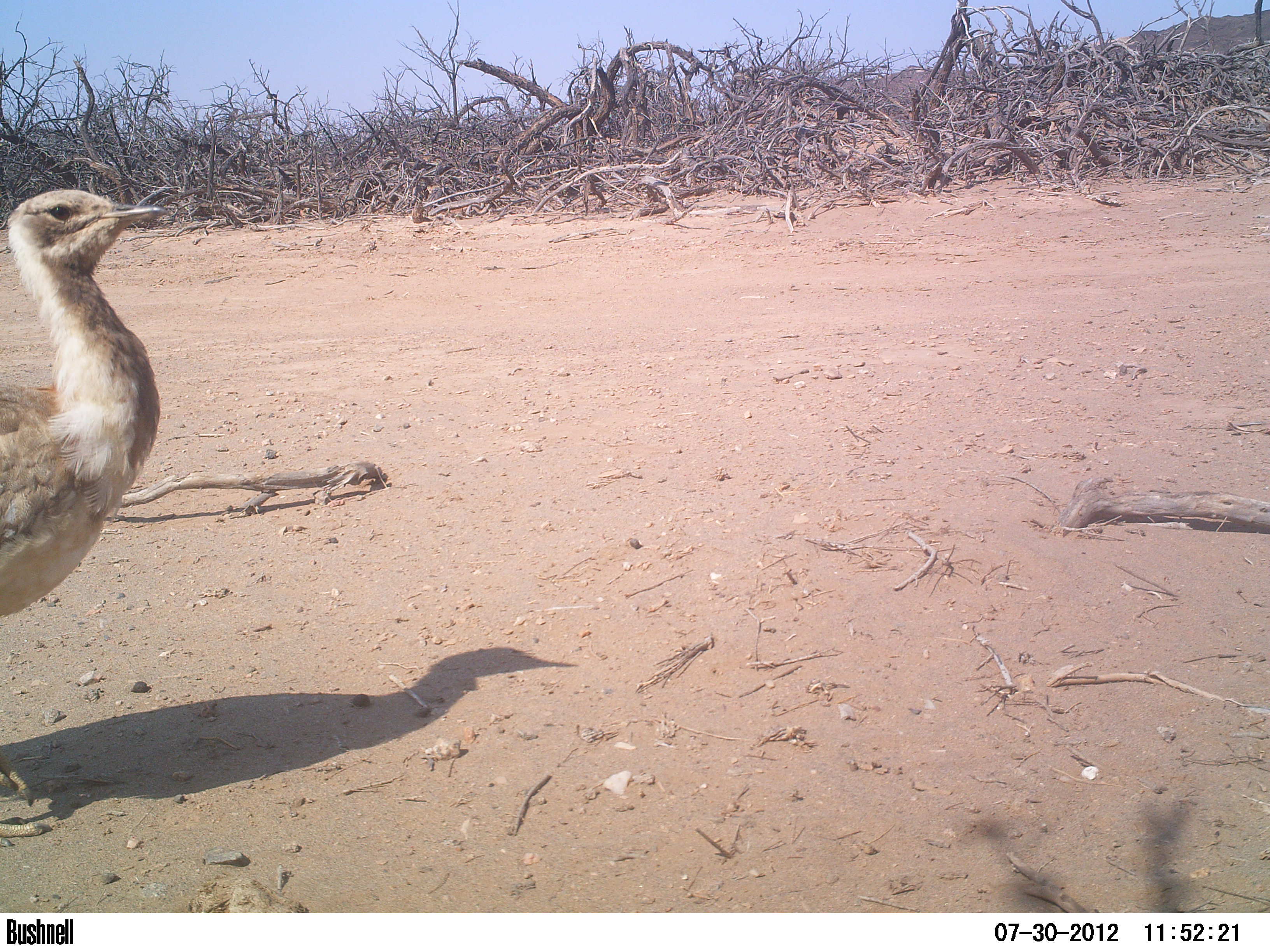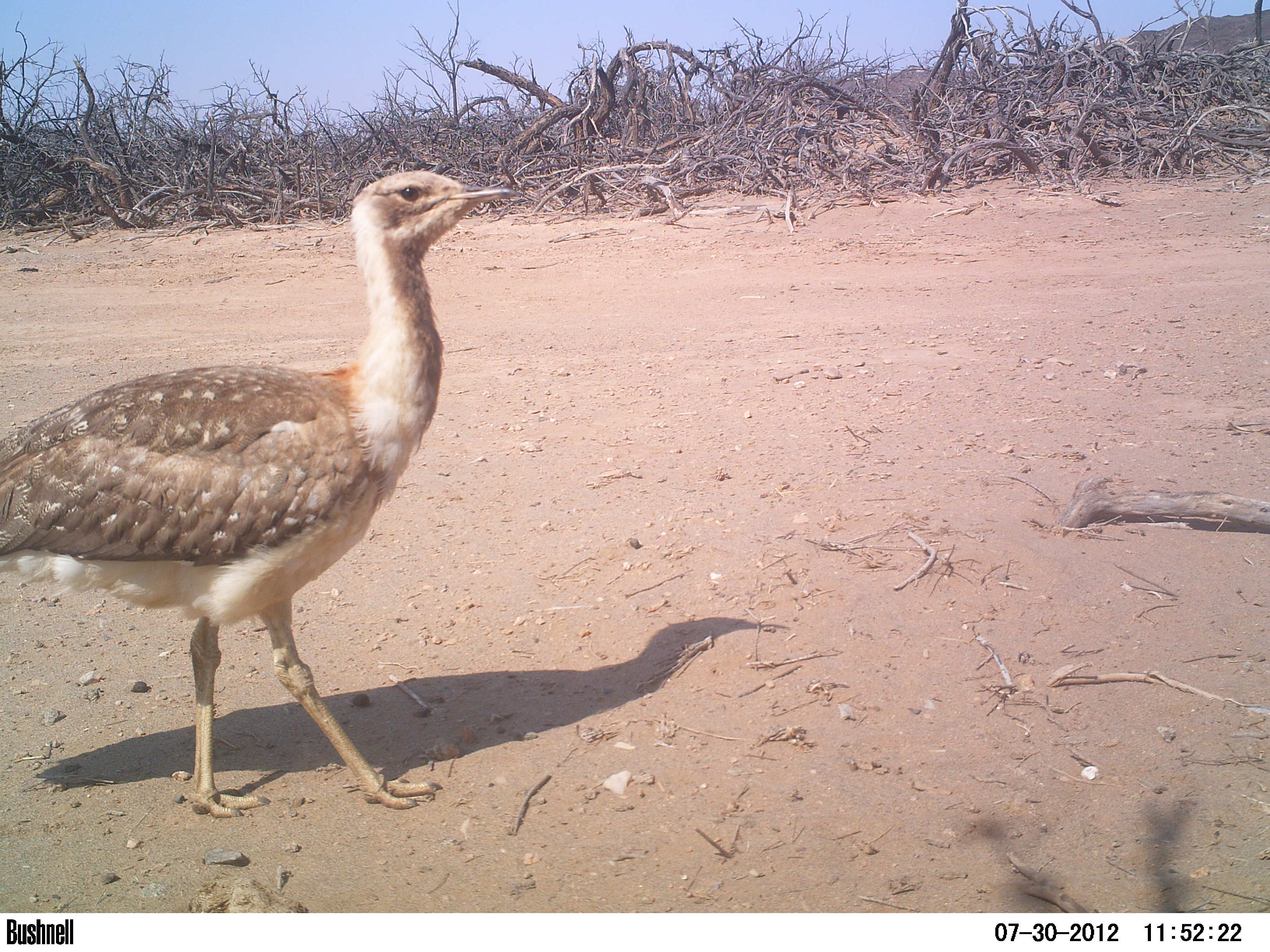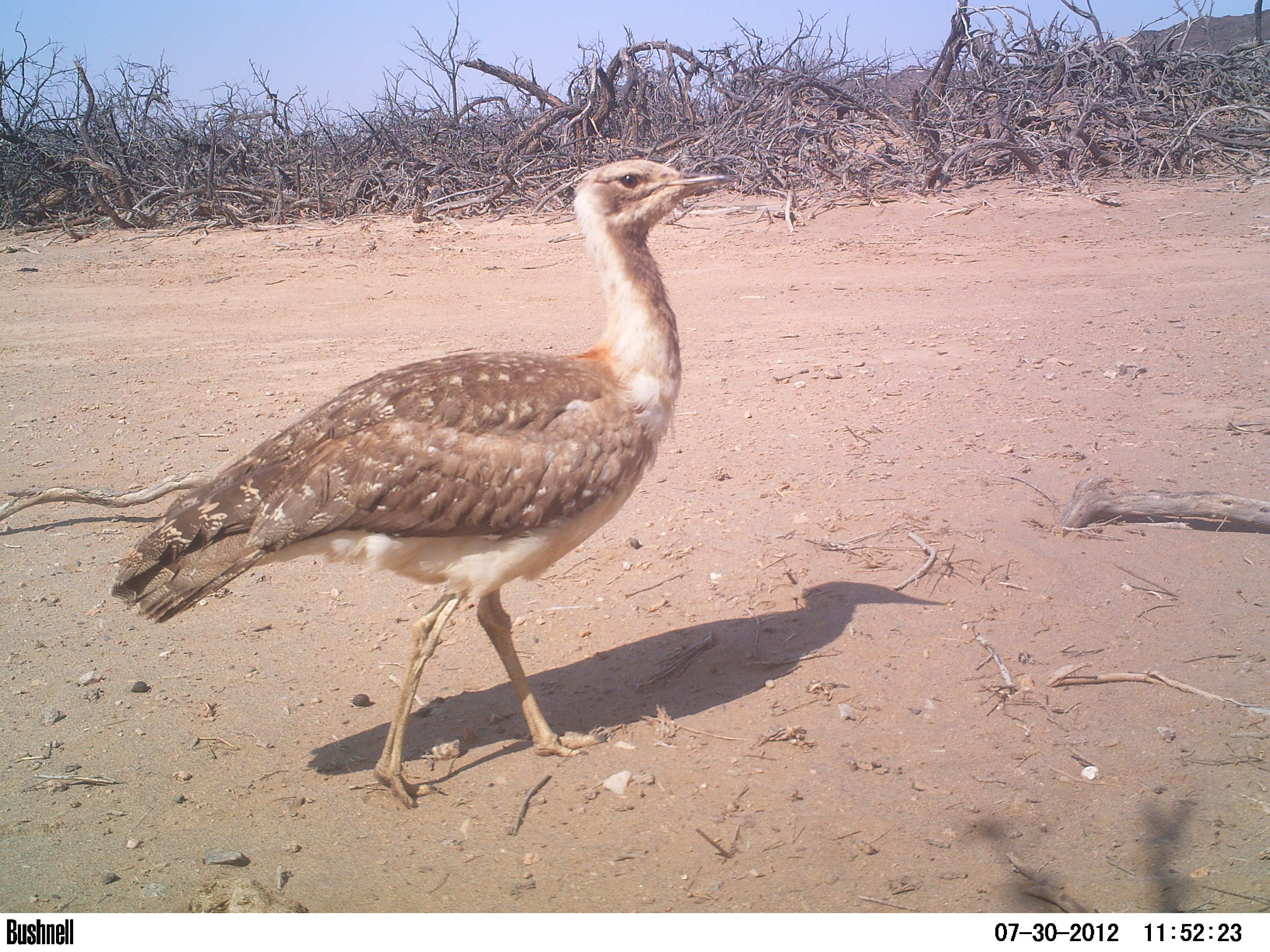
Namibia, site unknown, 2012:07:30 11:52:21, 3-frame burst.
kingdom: Animalia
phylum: Chordata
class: Aves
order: Otidiformes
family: Otididae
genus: Neotis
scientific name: Neotis ludwigii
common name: ludwig's bustard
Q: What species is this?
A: Neotis ludwigii (ludwig's bustard).